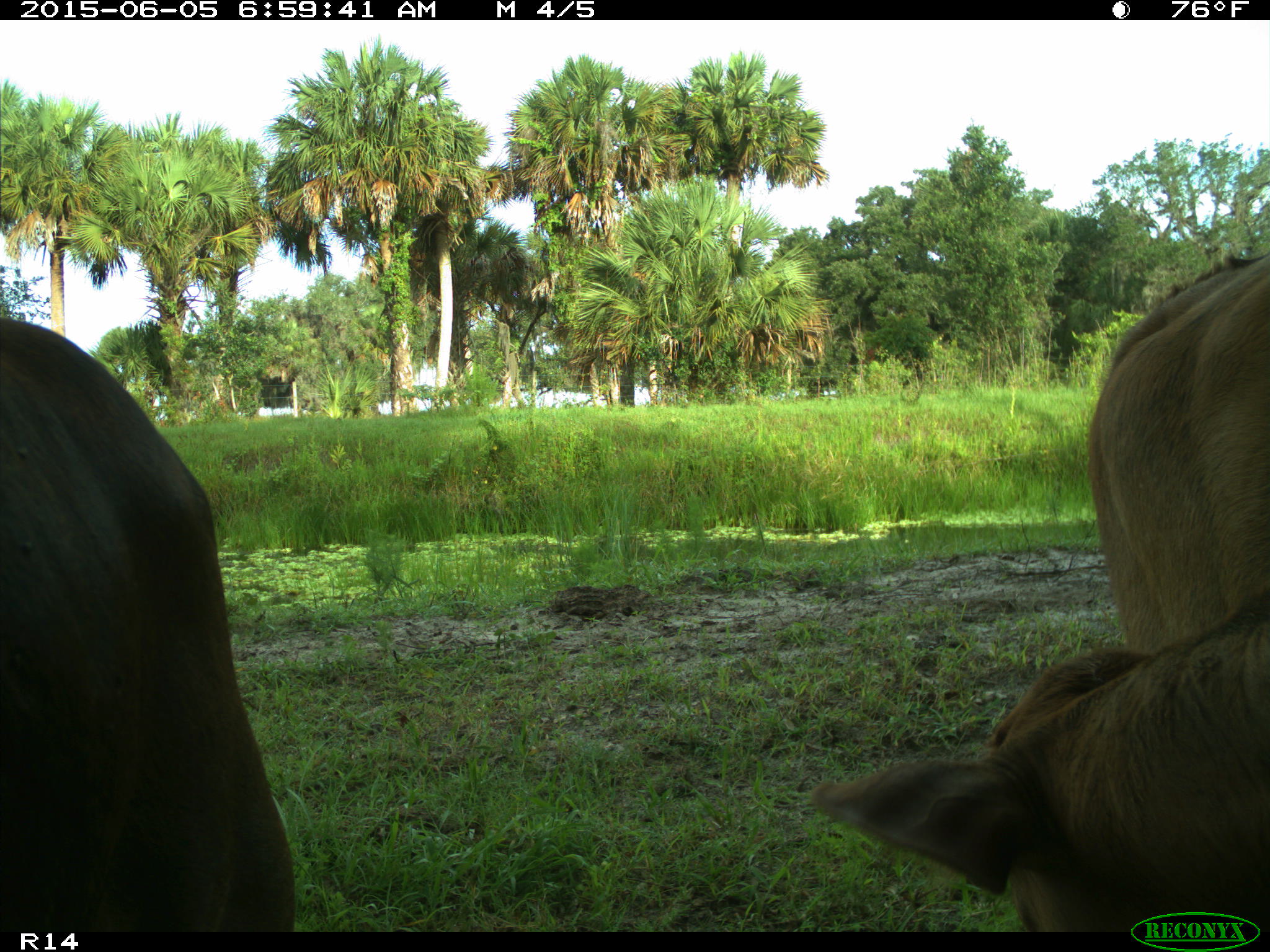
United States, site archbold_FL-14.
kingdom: Animalia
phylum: Chordata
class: Mammalia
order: Artiodactyla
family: Bovidae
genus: Bos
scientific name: Bos taurus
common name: domestic cow